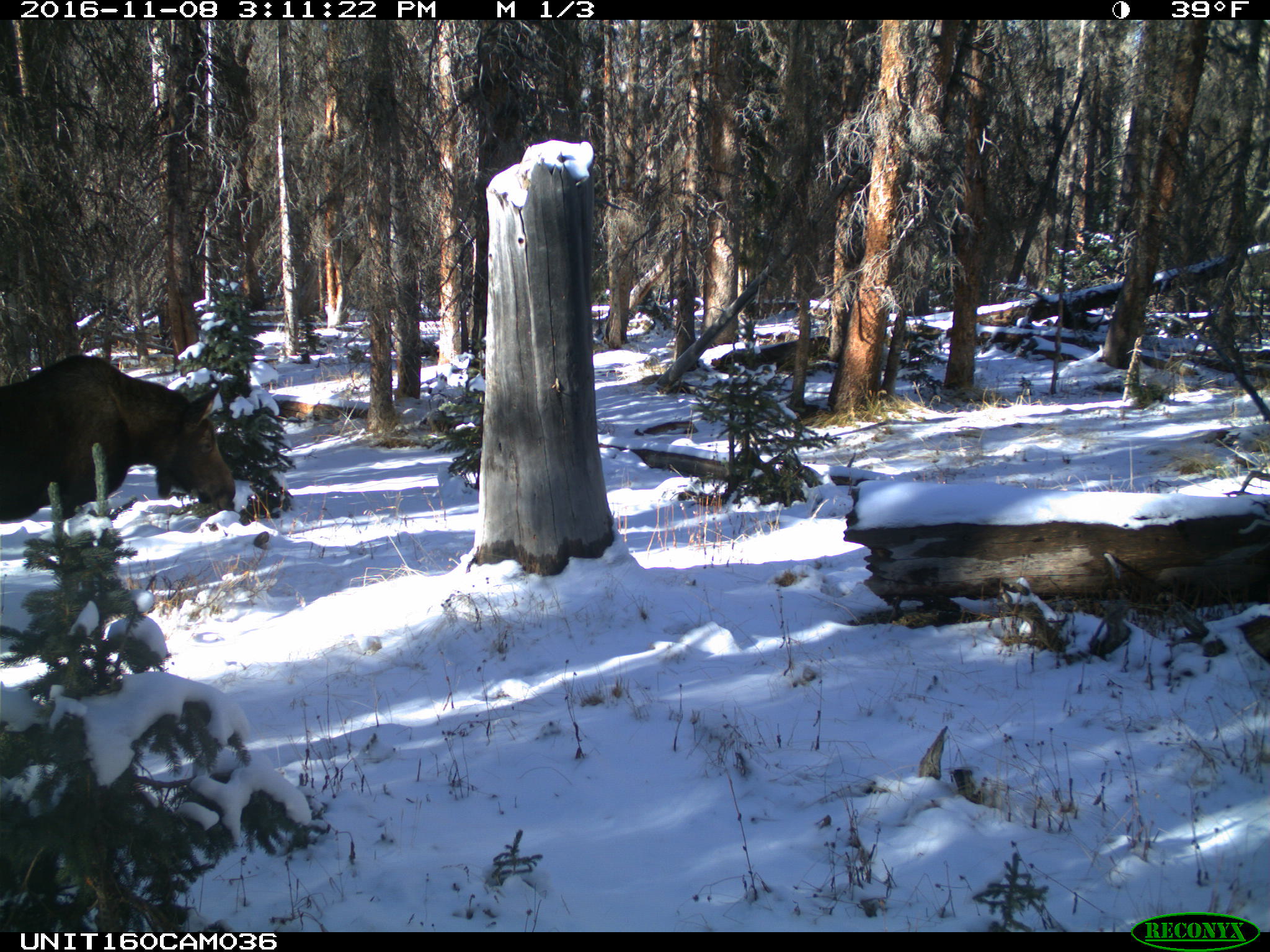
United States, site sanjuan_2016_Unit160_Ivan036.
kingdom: Animalia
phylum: Chordata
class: Mammalia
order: Artiodactyla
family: Cervidae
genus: Alces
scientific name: Alces alces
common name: moose